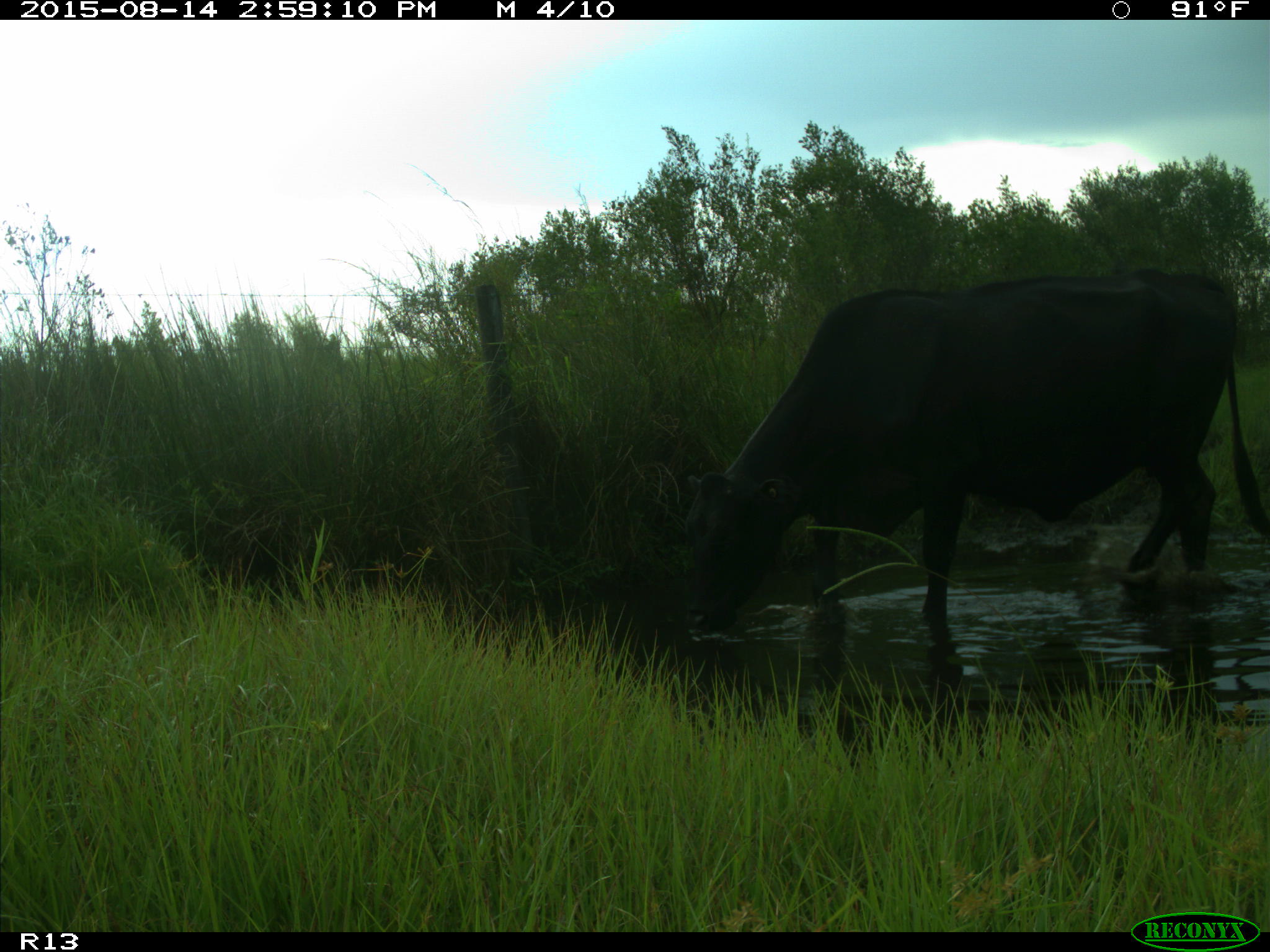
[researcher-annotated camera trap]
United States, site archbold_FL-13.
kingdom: Animalia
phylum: Chordata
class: Mammalia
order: Artiodactyla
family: Bovidae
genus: Bos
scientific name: Bos taurus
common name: domestic cow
Bos taurus (domestic cow).